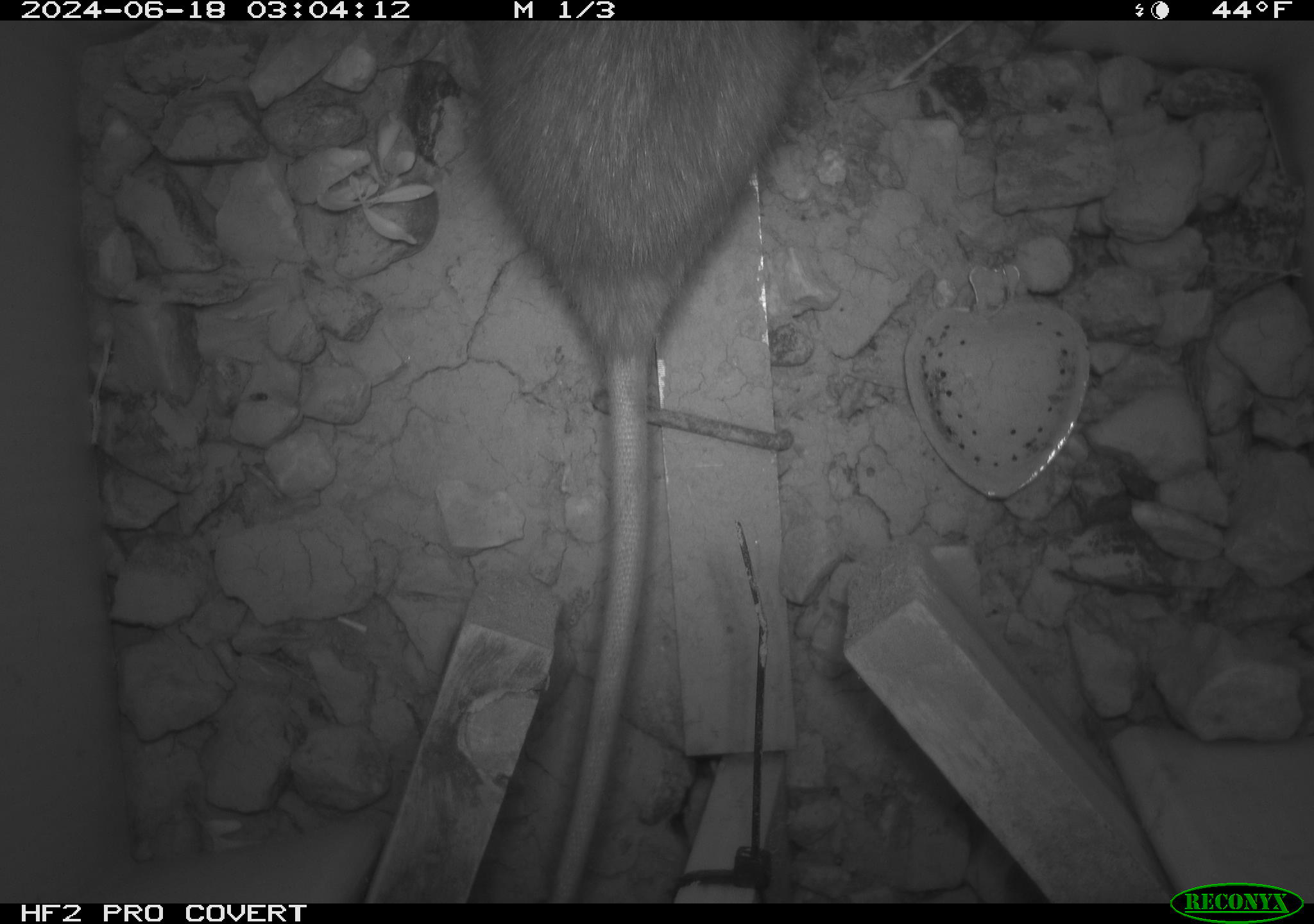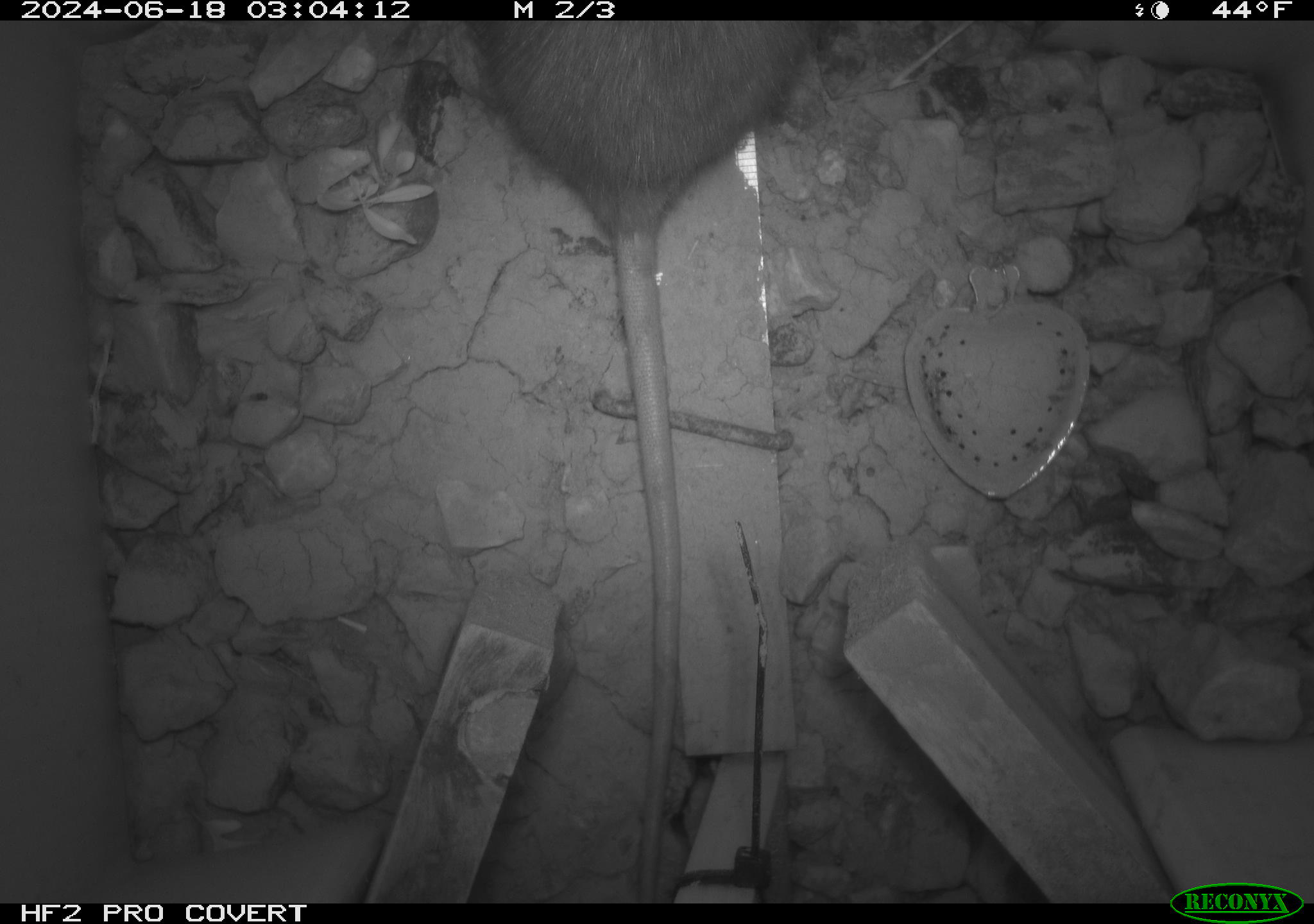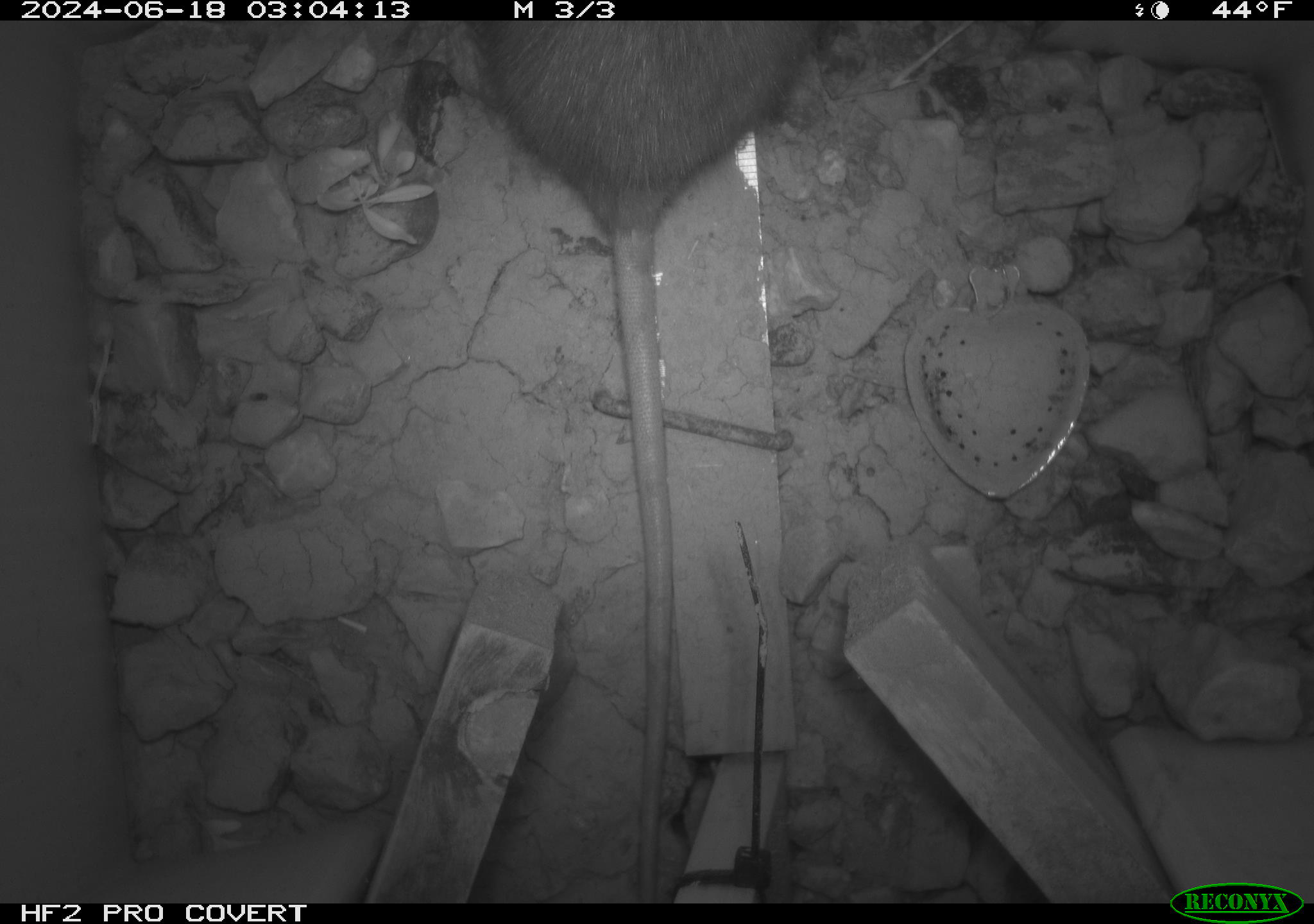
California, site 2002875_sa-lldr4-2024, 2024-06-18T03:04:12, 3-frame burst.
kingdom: Animalia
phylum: Chordata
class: Mammalia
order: Rodentia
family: Muridae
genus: Rattus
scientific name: Rattus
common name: rat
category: rattus species